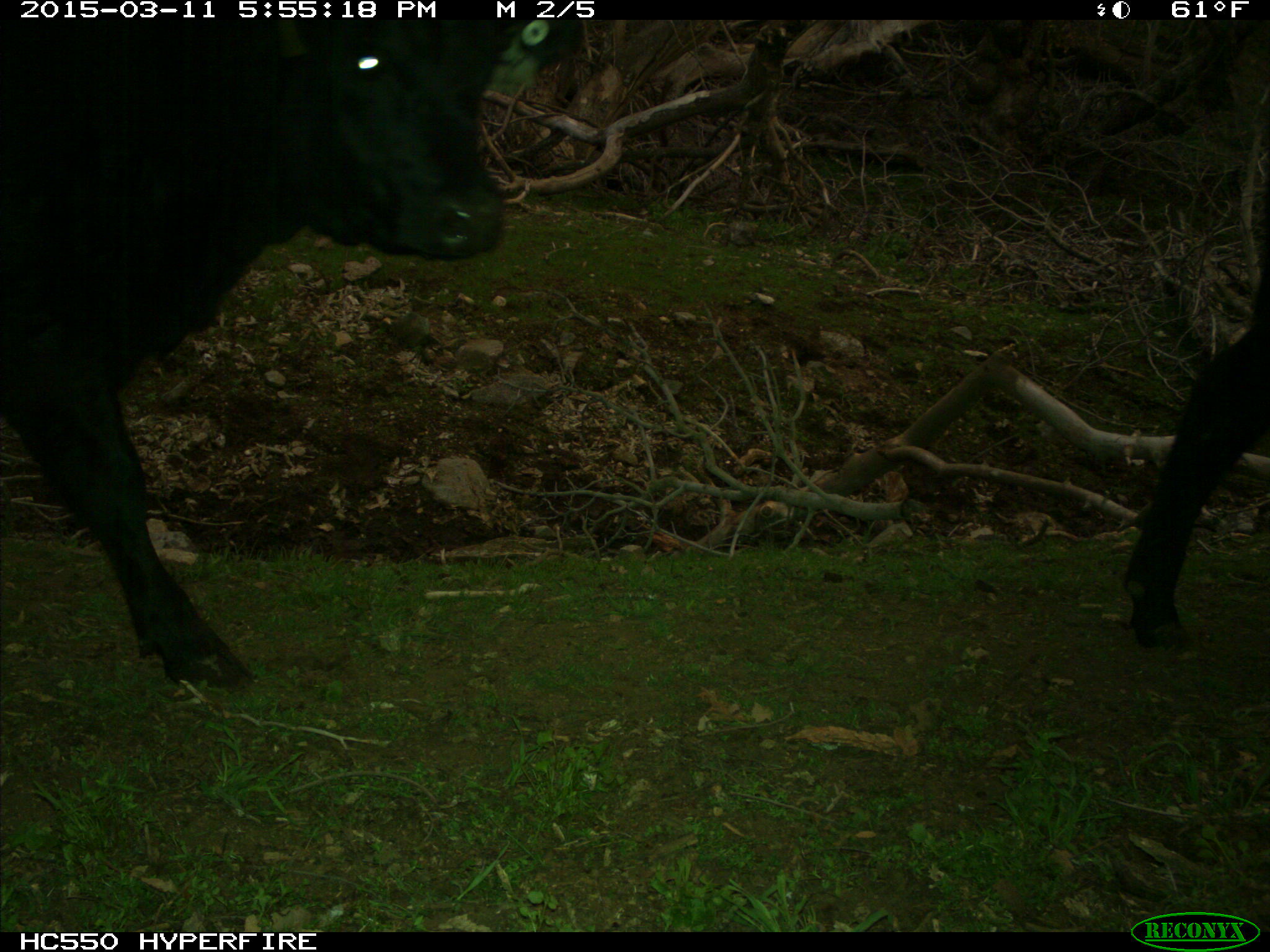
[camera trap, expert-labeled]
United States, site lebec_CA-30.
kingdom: Animalia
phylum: Chordata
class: Mammalia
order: Artiodactyla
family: Bovidae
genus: Bos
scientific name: Bos taurus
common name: domestic cow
Bos taurus (domestic cow).